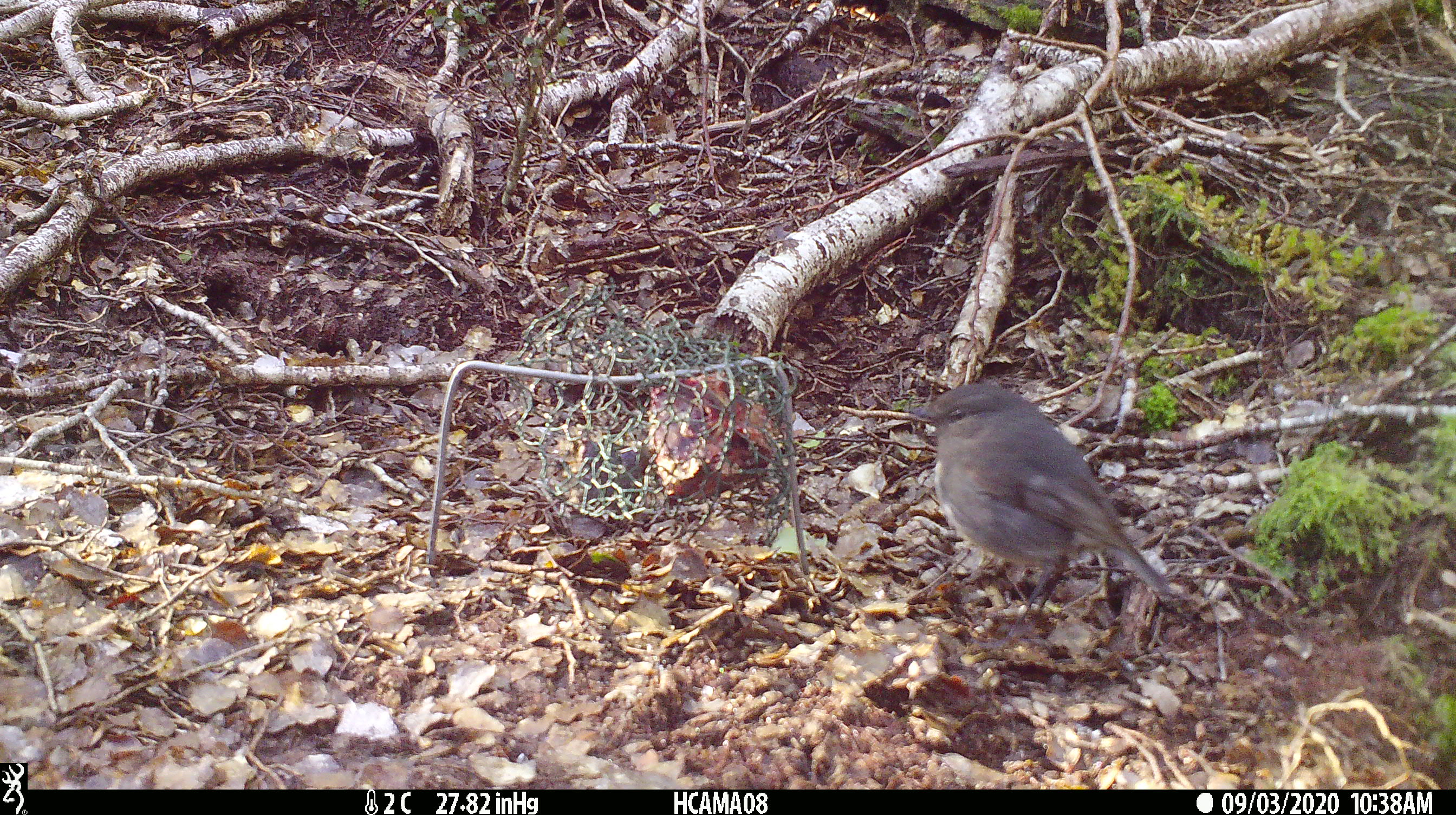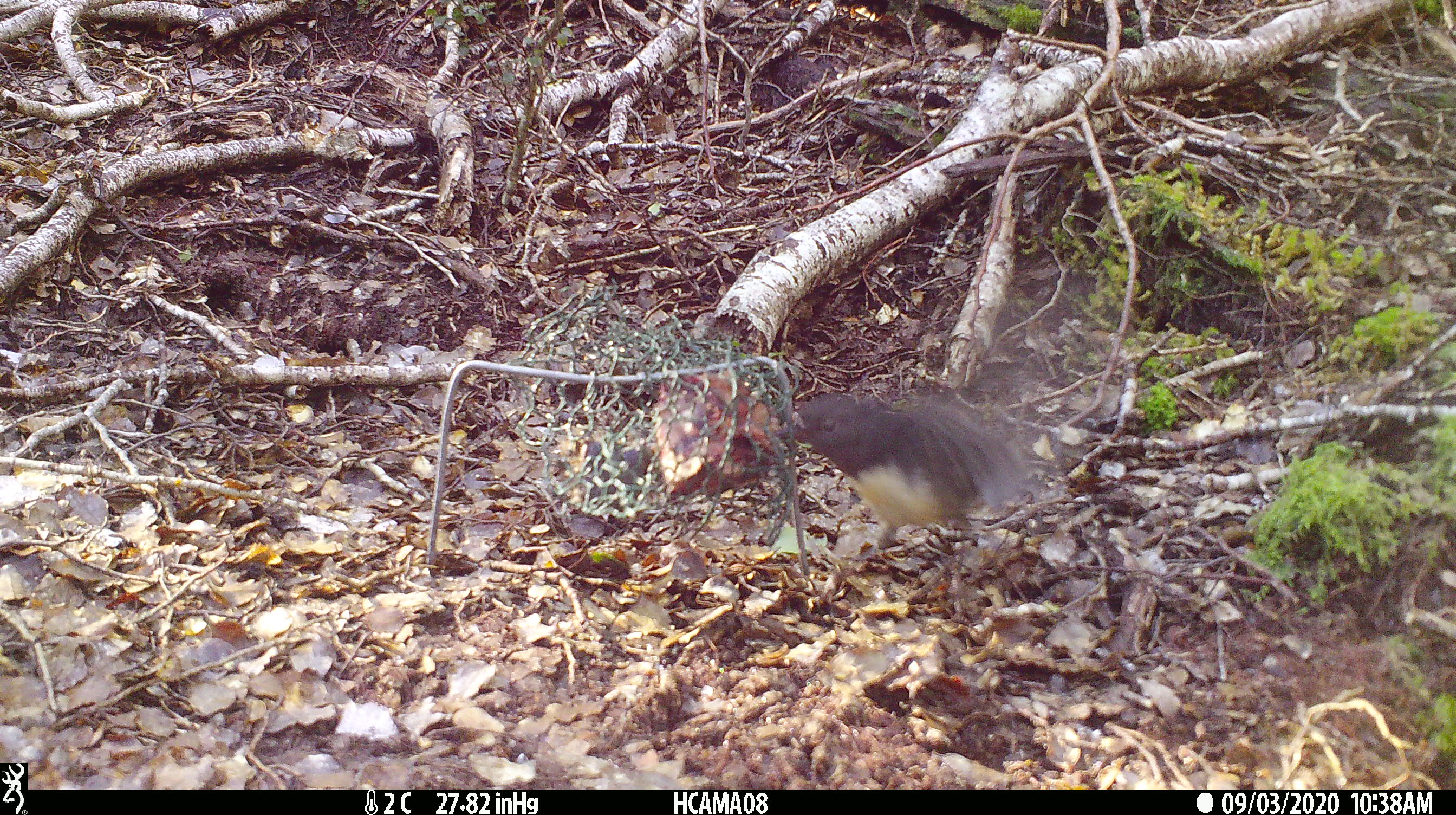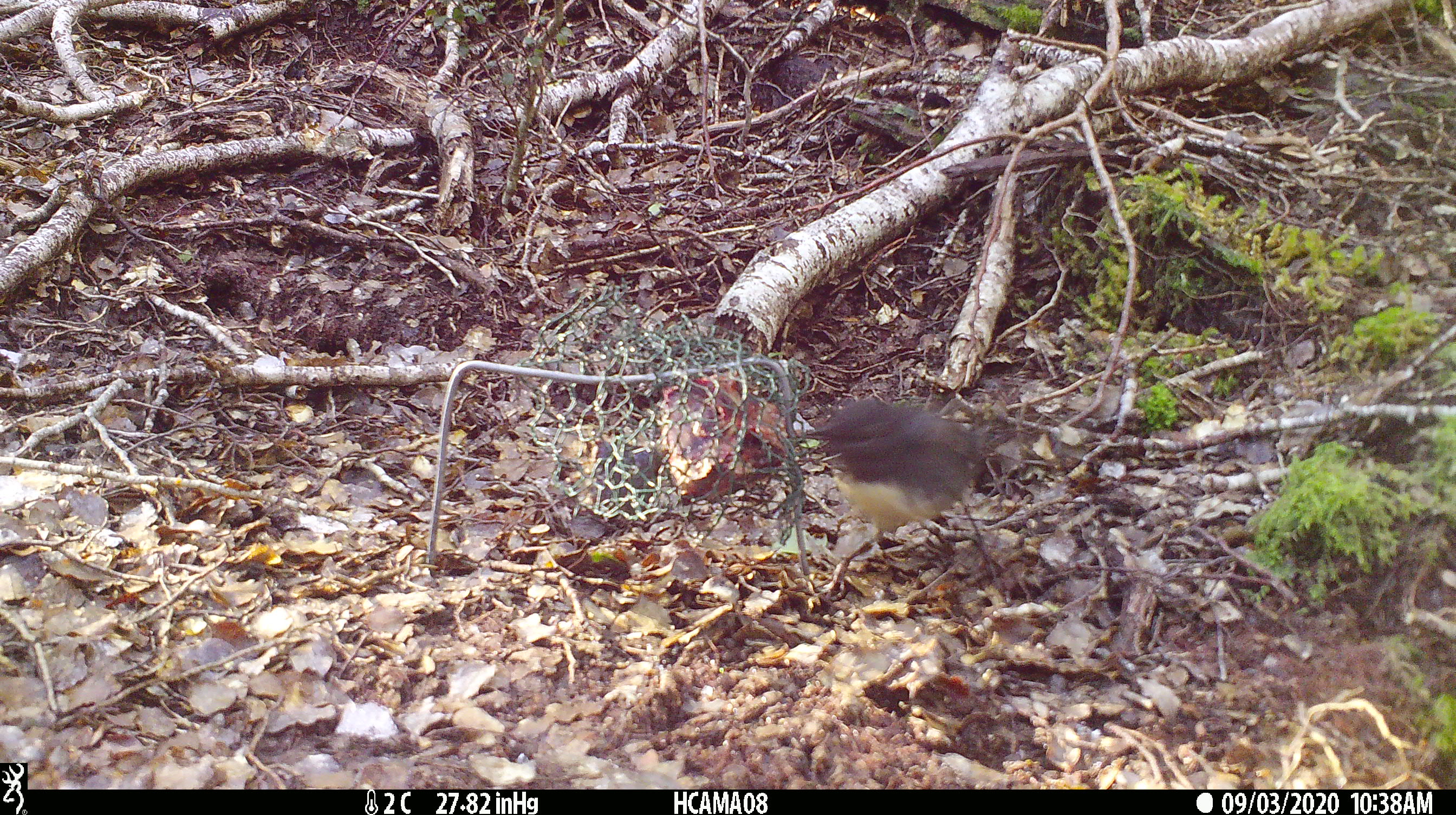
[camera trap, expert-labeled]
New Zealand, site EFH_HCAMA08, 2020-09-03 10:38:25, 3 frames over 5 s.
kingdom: Animalia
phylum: Chordata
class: Aves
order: Passeriformes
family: Petroicidae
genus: Petroica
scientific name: Petroica australis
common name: new zealand robin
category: robin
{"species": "robin (new zealand robin) (Petroica australis)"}